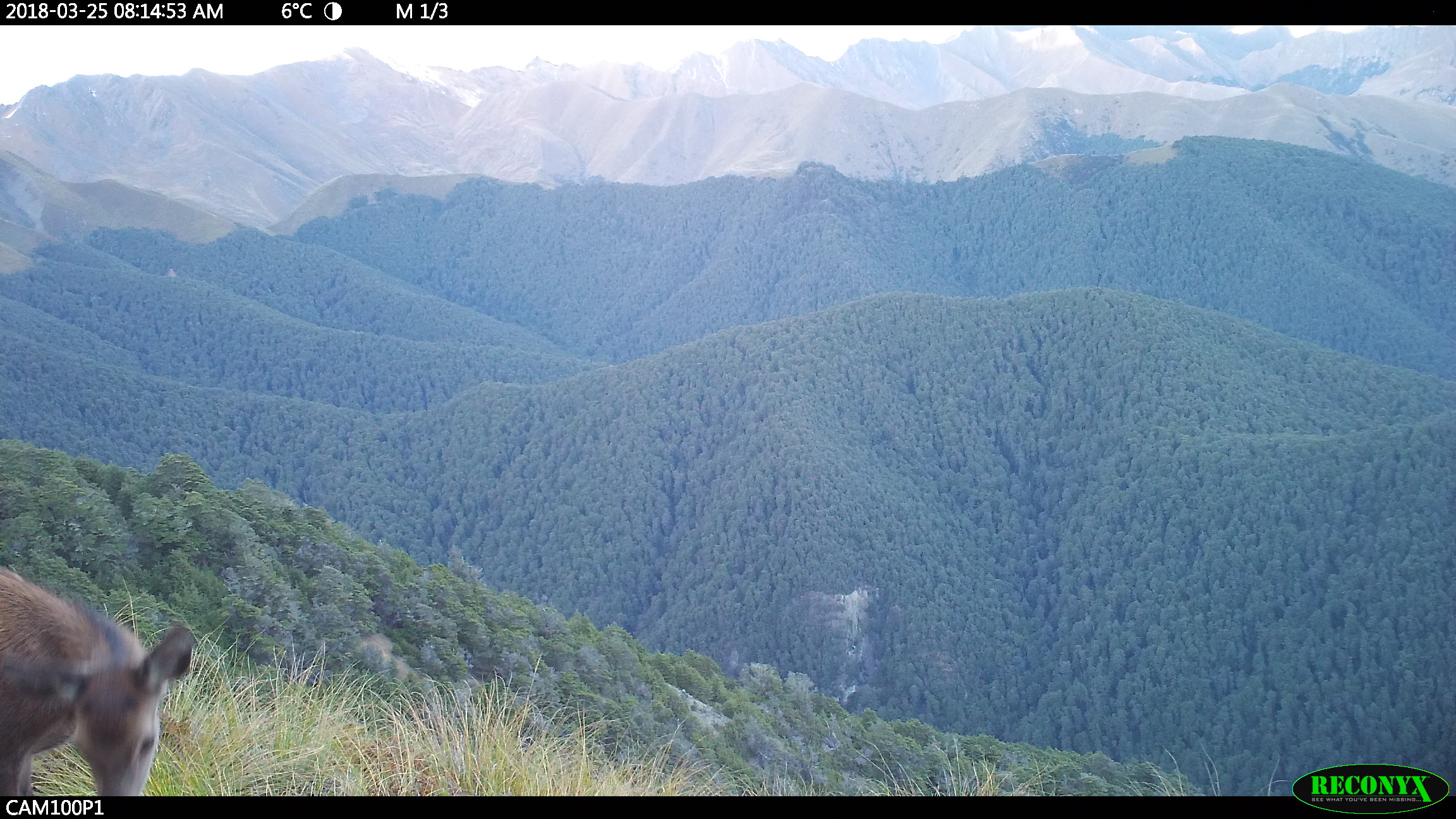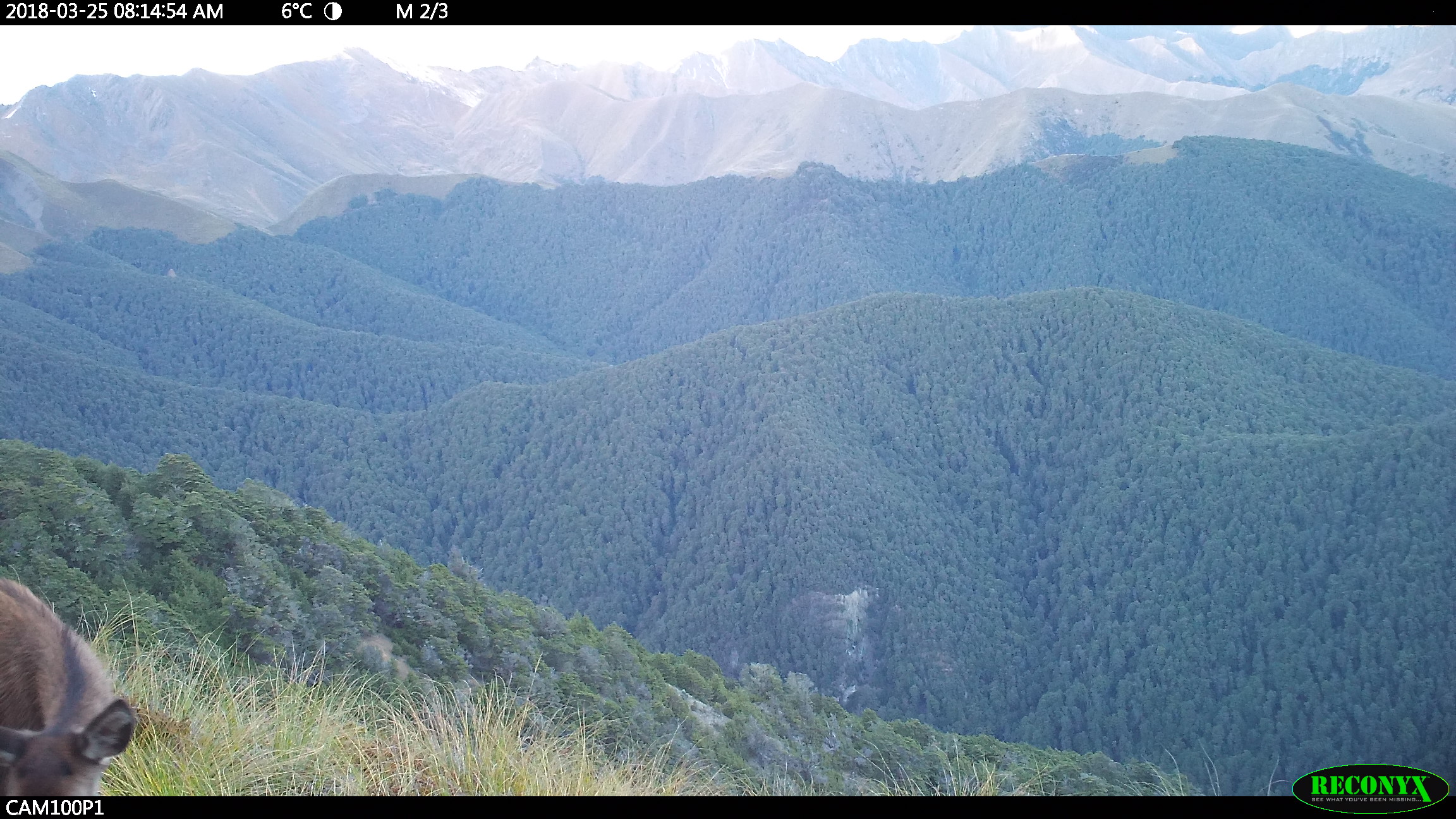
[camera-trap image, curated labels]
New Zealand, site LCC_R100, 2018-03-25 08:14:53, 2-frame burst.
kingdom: Animalia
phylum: Chordata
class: Mammalia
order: Artiodactyla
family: Cervidae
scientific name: Cervidae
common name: deer